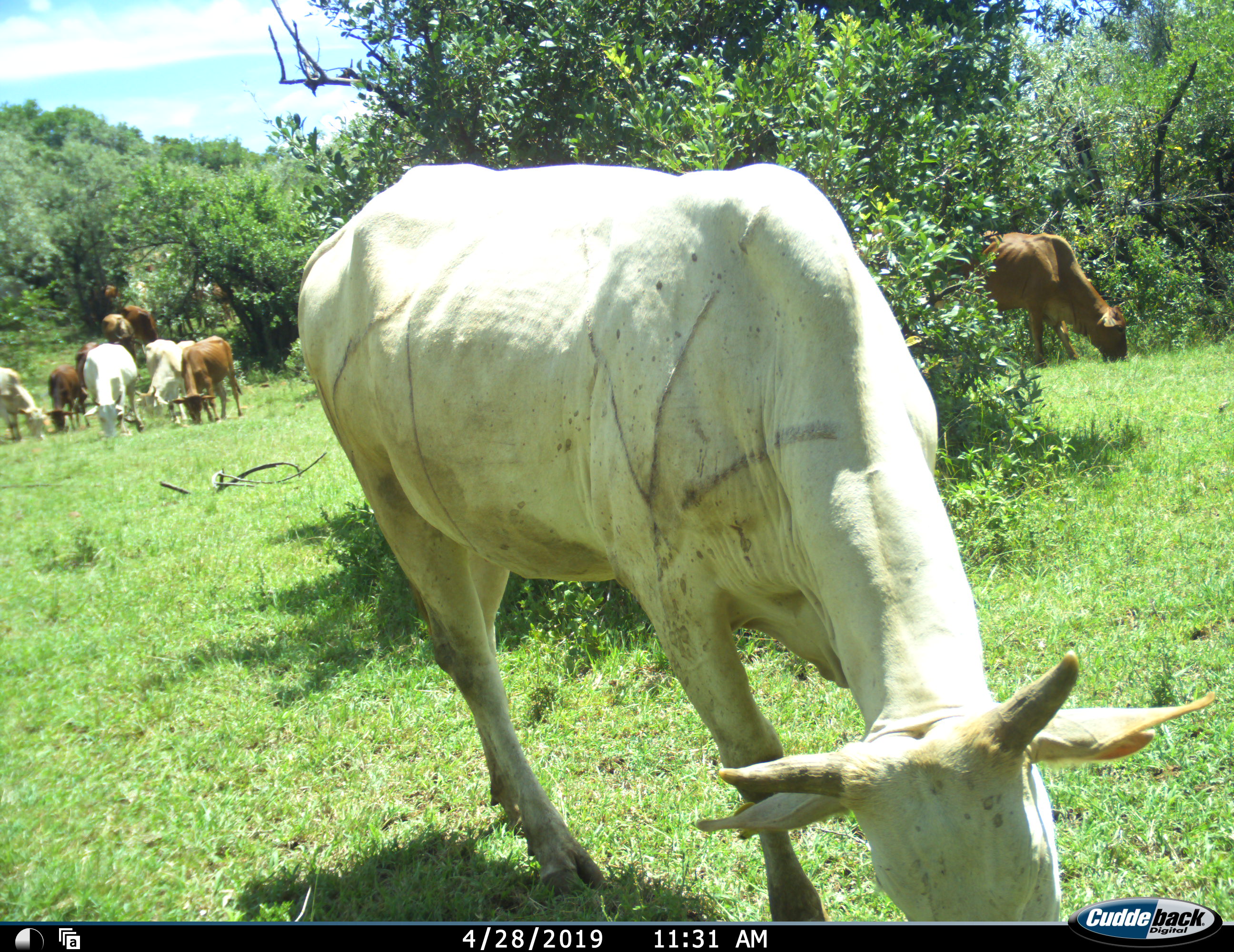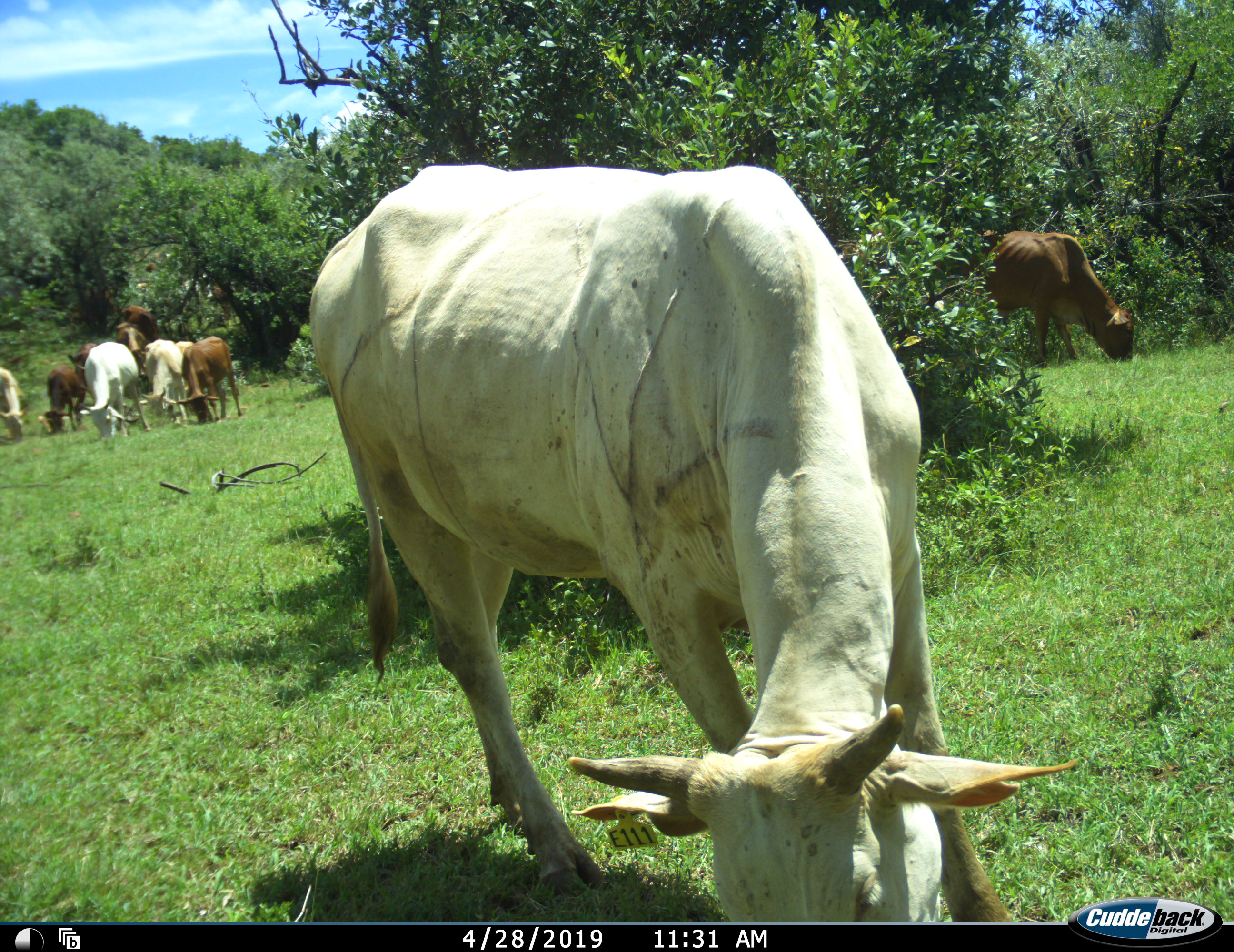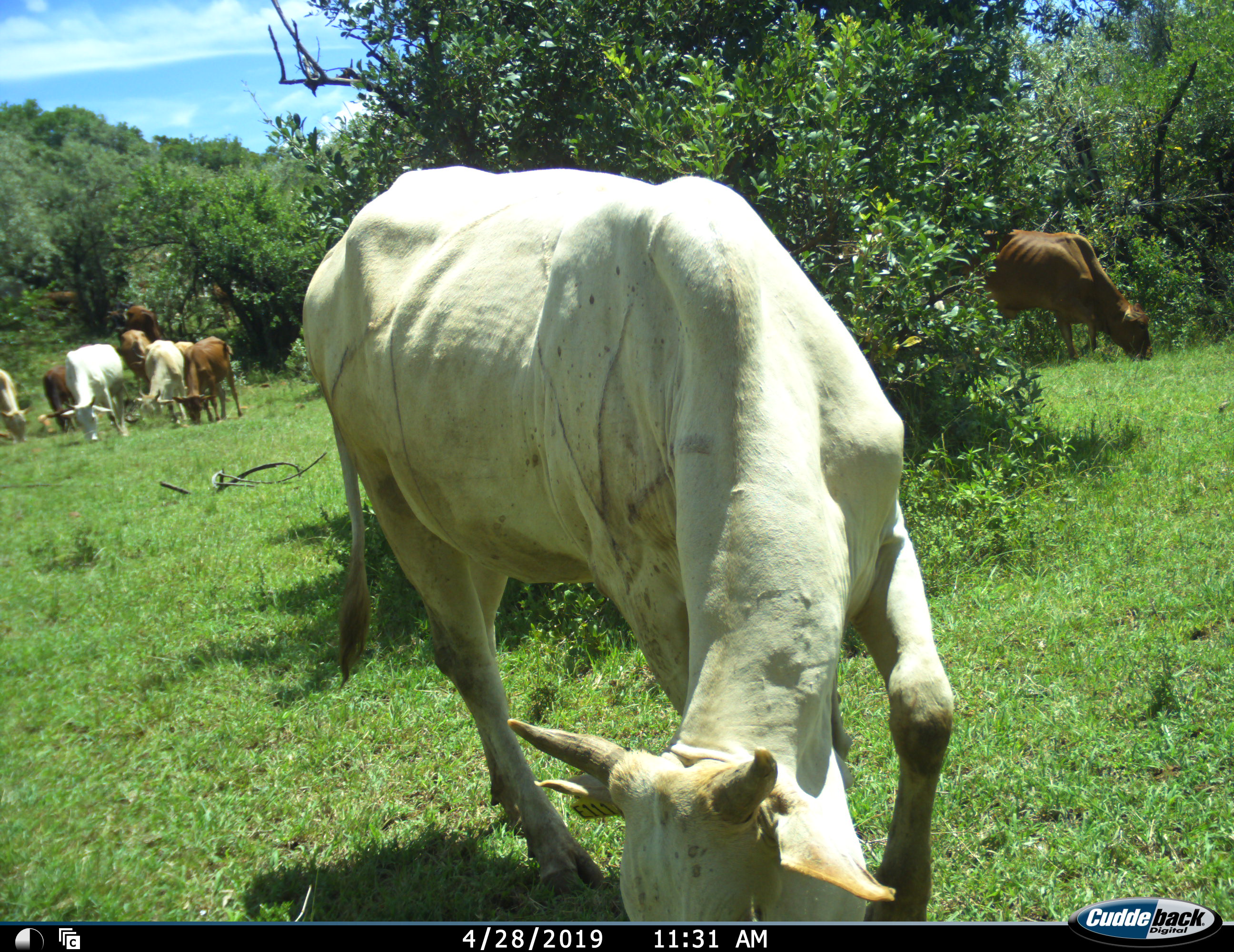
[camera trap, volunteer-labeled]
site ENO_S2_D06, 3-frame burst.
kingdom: Animalia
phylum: Chordata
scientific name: Vertebrata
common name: domestic animal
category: domesticanimal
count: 11-50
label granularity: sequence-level